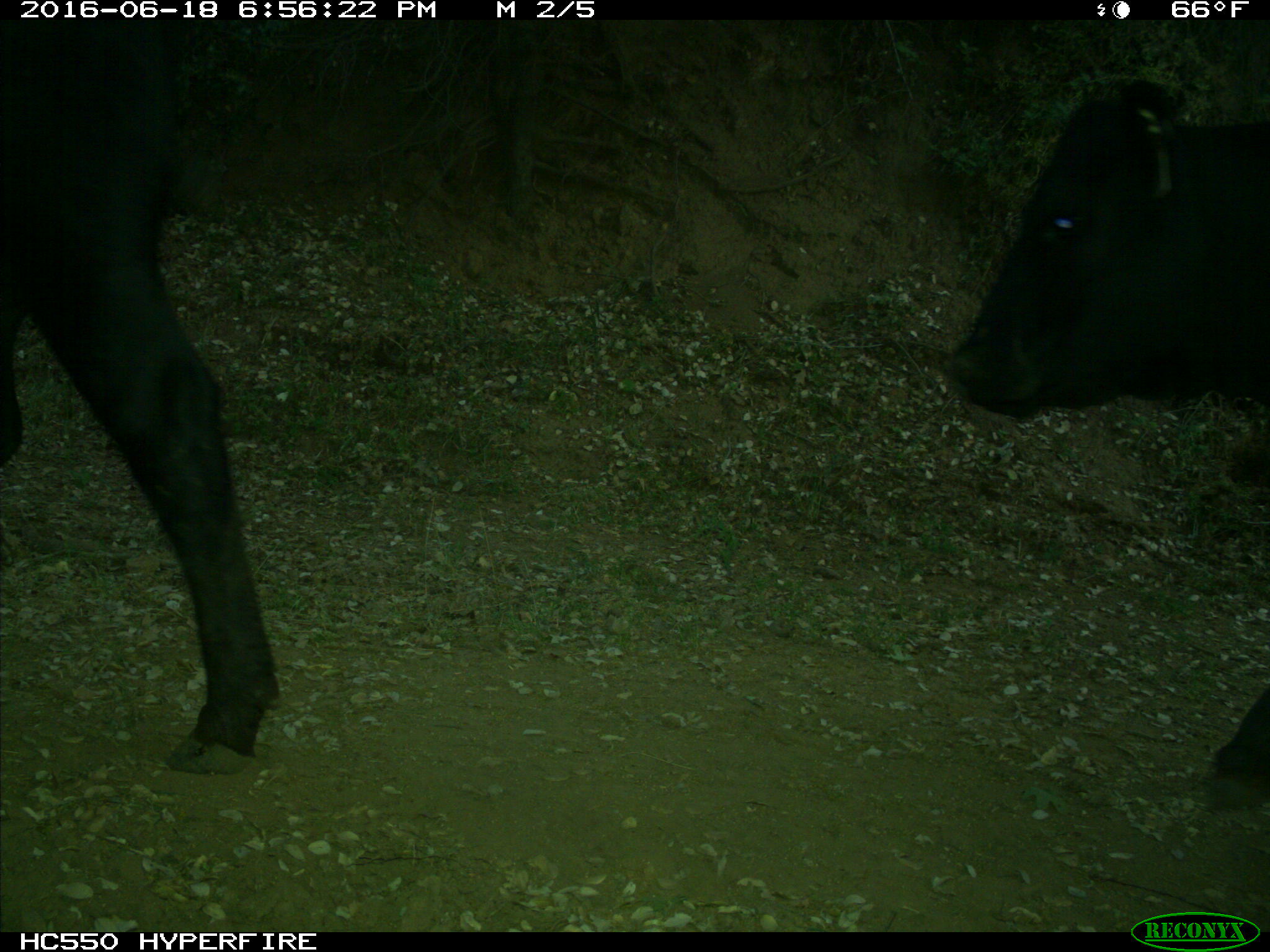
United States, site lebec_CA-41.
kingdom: Animalia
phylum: Chordata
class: Mammalia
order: Artiodactyla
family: Bovidae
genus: Bos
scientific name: Bos taurus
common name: domestic cow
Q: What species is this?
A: Bos taurus (domestic cow).